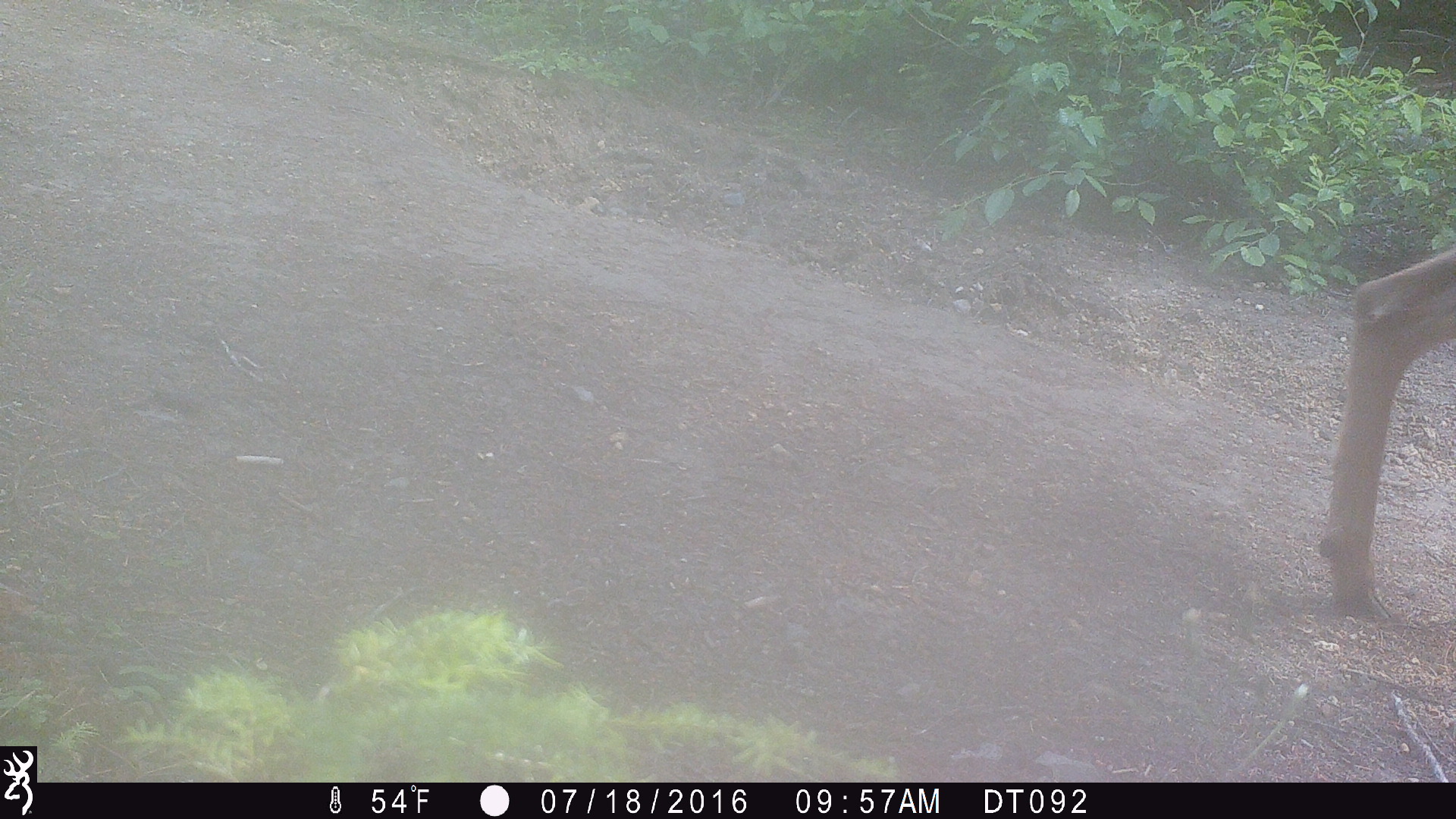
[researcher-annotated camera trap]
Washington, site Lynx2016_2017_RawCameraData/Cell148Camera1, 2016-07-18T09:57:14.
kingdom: Animalia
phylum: Chordata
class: Mammalia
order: Artiodactyla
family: Cervidae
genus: Odocoileus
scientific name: Odocoileus hemionus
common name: mule deer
Odocoileus hemionus (mule deer). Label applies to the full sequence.